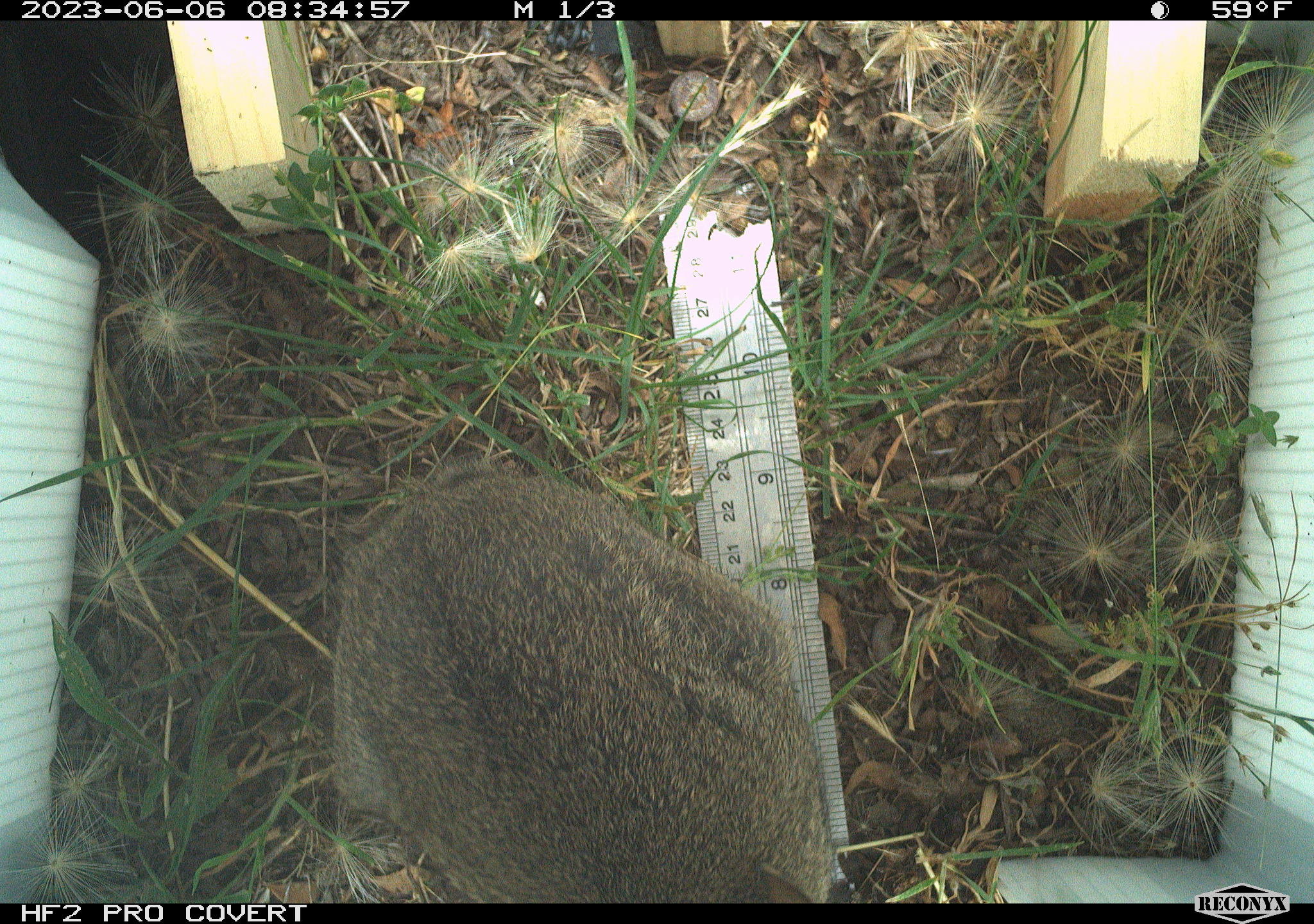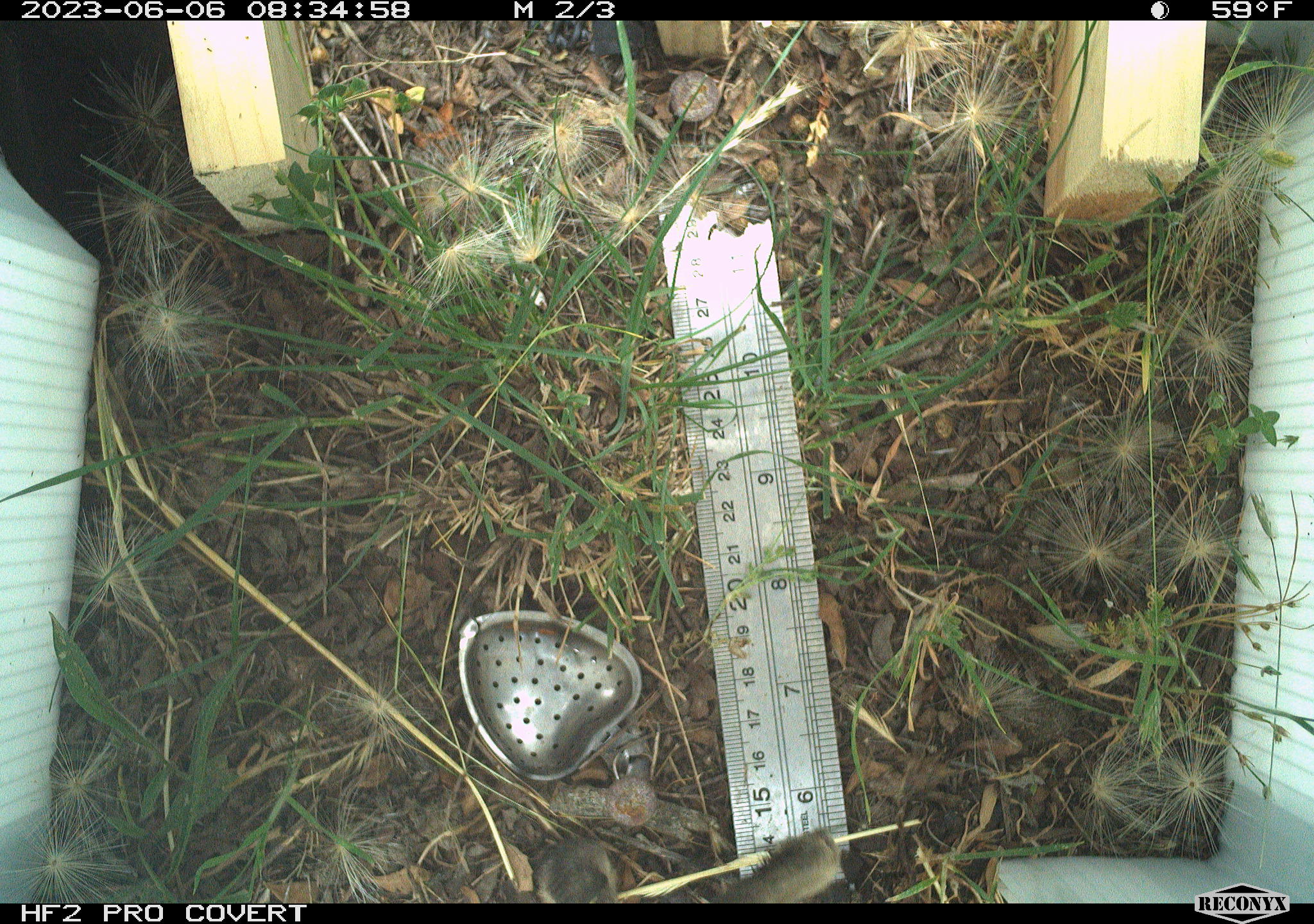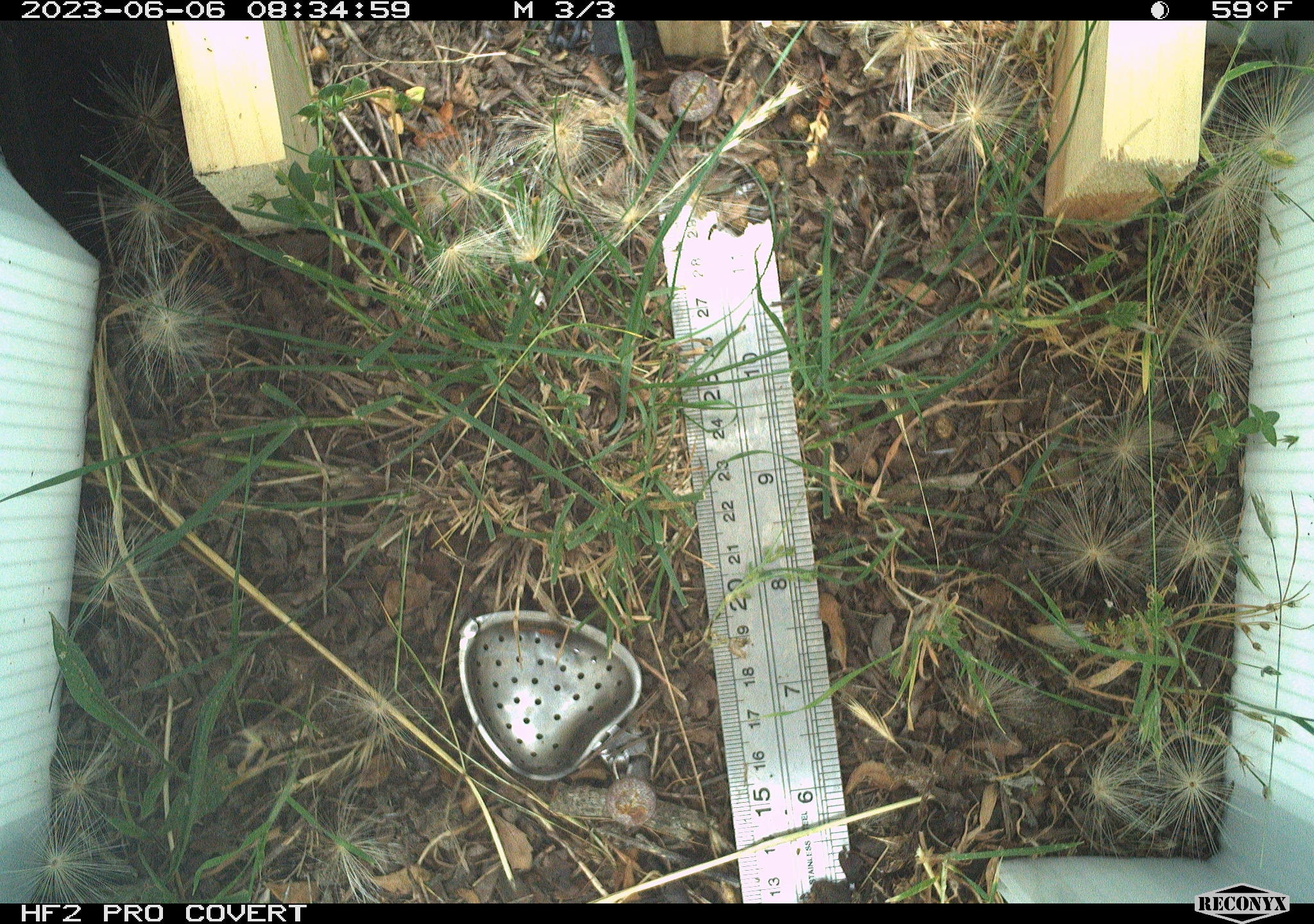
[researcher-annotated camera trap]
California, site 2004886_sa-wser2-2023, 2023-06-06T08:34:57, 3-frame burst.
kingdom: Animalia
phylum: Chordata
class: Mammalia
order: Lagomorpha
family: Leporidae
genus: Sylvilagus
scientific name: Sylvilagus bachmani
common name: brush rabbit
Brush rabbit (Sylvilagus bachmani).